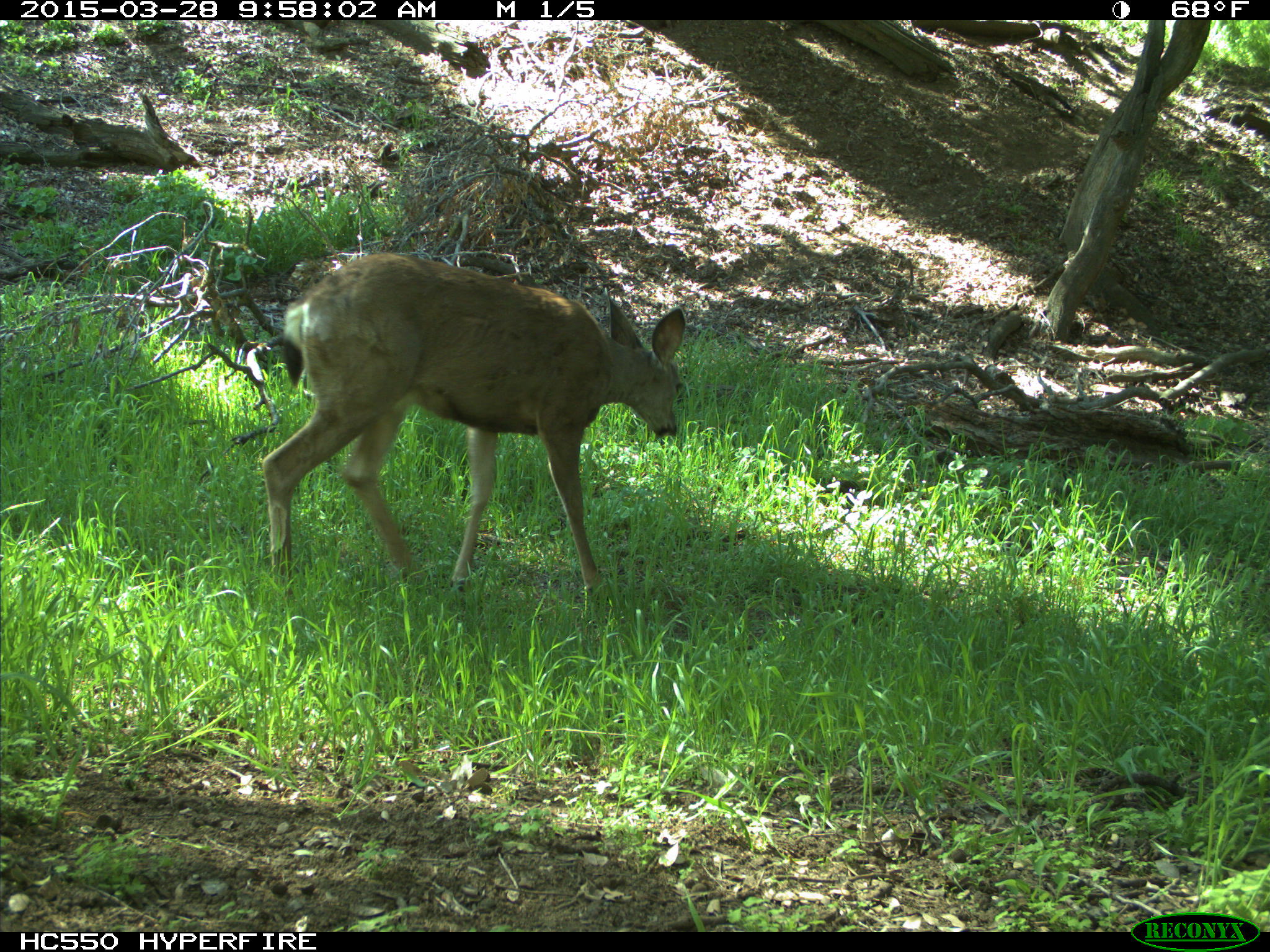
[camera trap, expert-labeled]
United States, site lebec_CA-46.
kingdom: Animalia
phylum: Chordata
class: Mammalia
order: Artiodactyla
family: Cervidae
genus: Odocoileus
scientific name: Odocoileus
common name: deer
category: unidentified deer